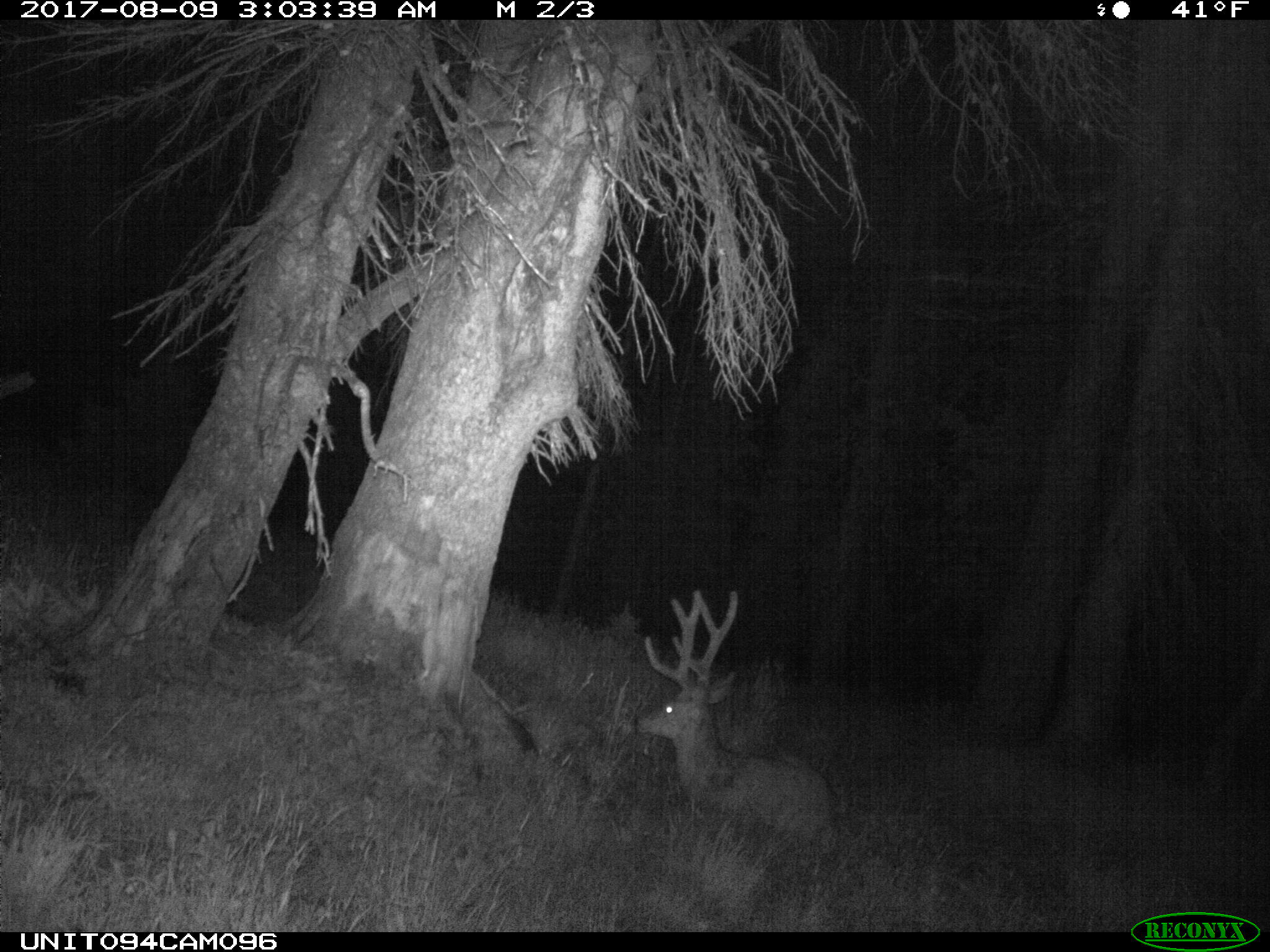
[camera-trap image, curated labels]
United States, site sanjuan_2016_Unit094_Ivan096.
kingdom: Animalia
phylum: Chordata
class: Mammalia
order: Artiodactyla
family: Cervidae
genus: Odocoileus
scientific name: Odocoileus hemionus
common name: mule deer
Odocoileus hemionus (mule deer).